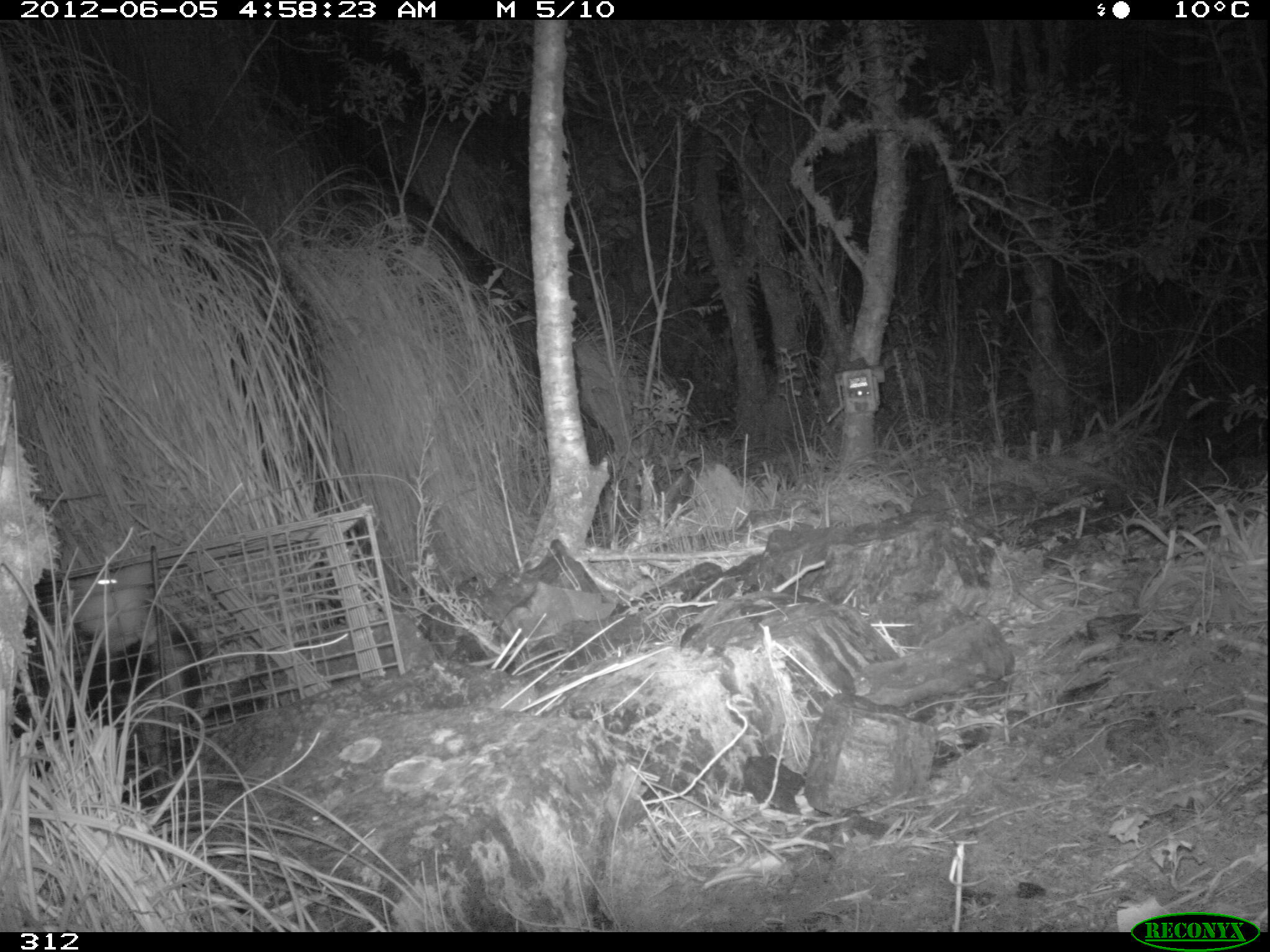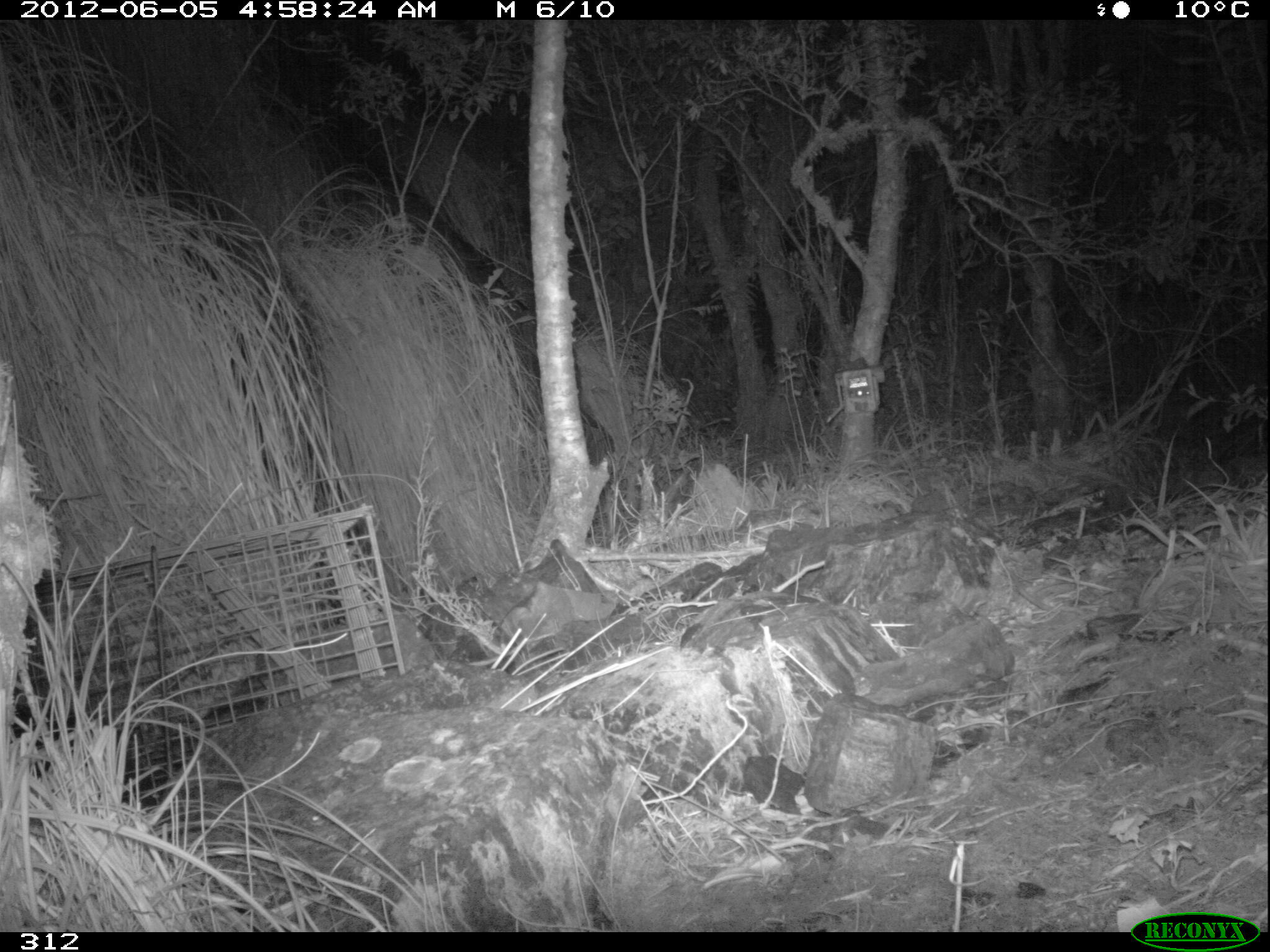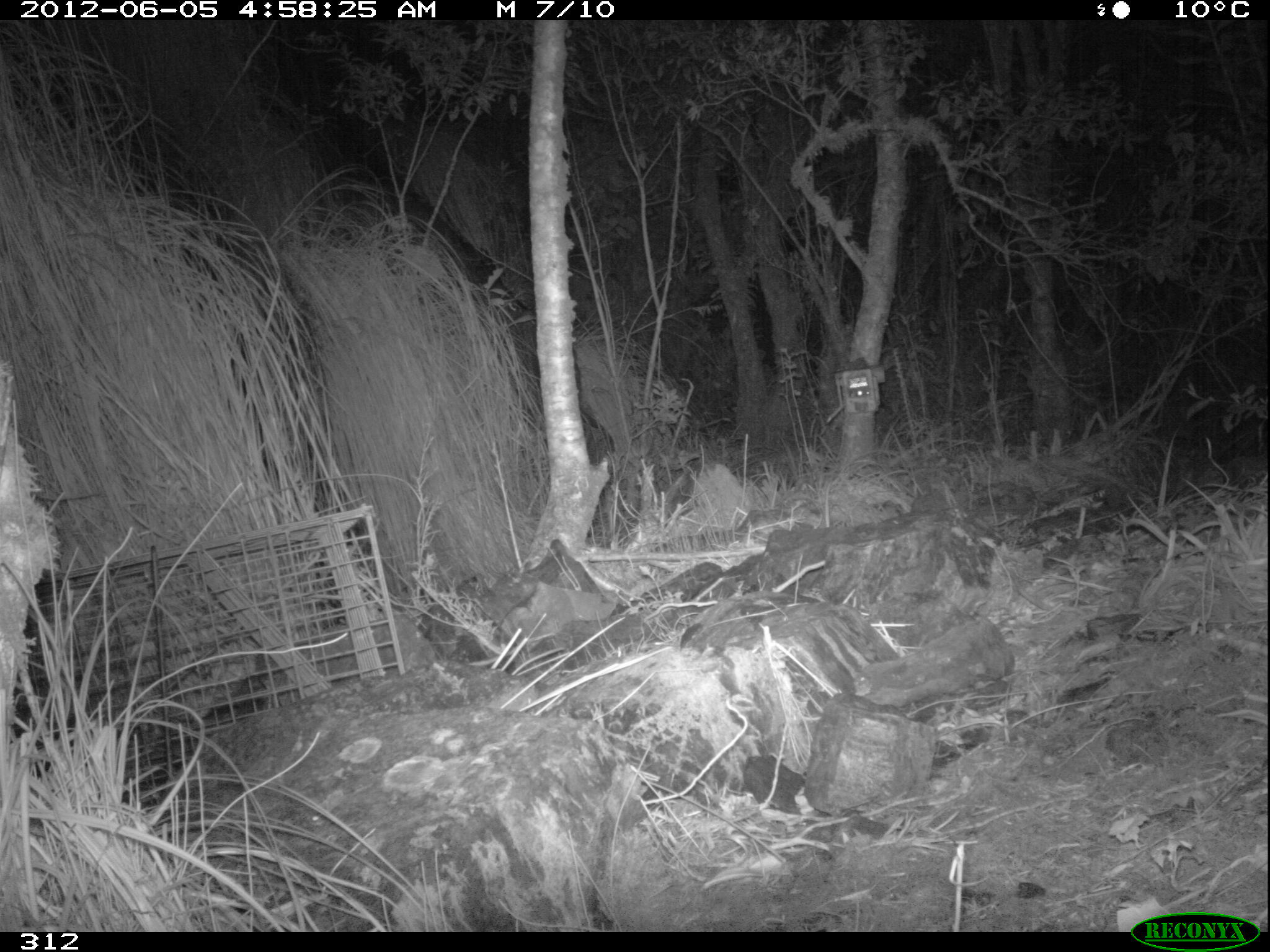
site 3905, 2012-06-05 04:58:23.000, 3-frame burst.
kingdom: Animalia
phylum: Chordata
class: Mammalia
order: Didelphimorphia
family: Didelphidae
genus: Didelphis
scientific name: Didelphis pernigra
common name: andean white-eared opossum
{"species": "Didelphis pernigra (andean white-eared opossum)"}